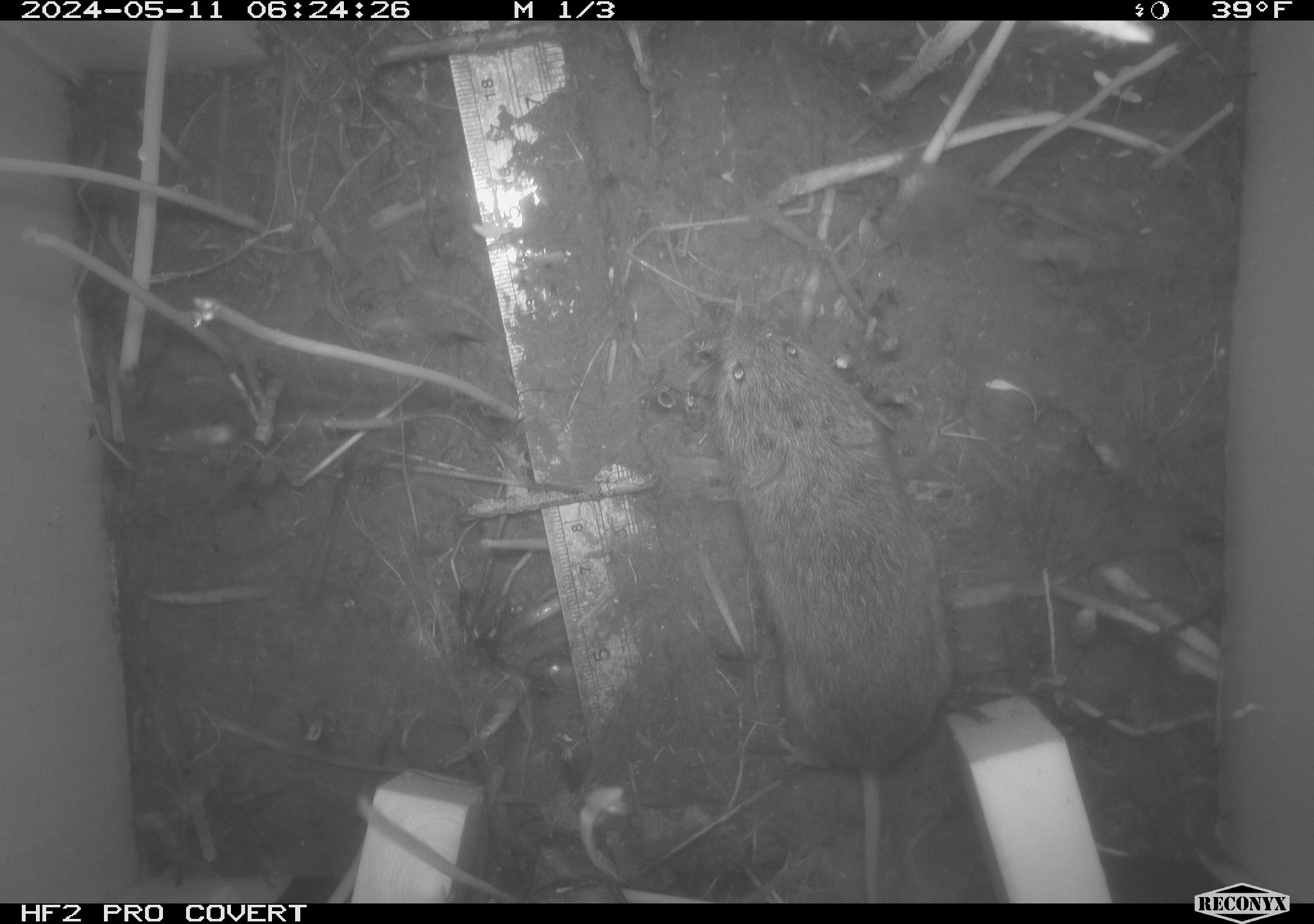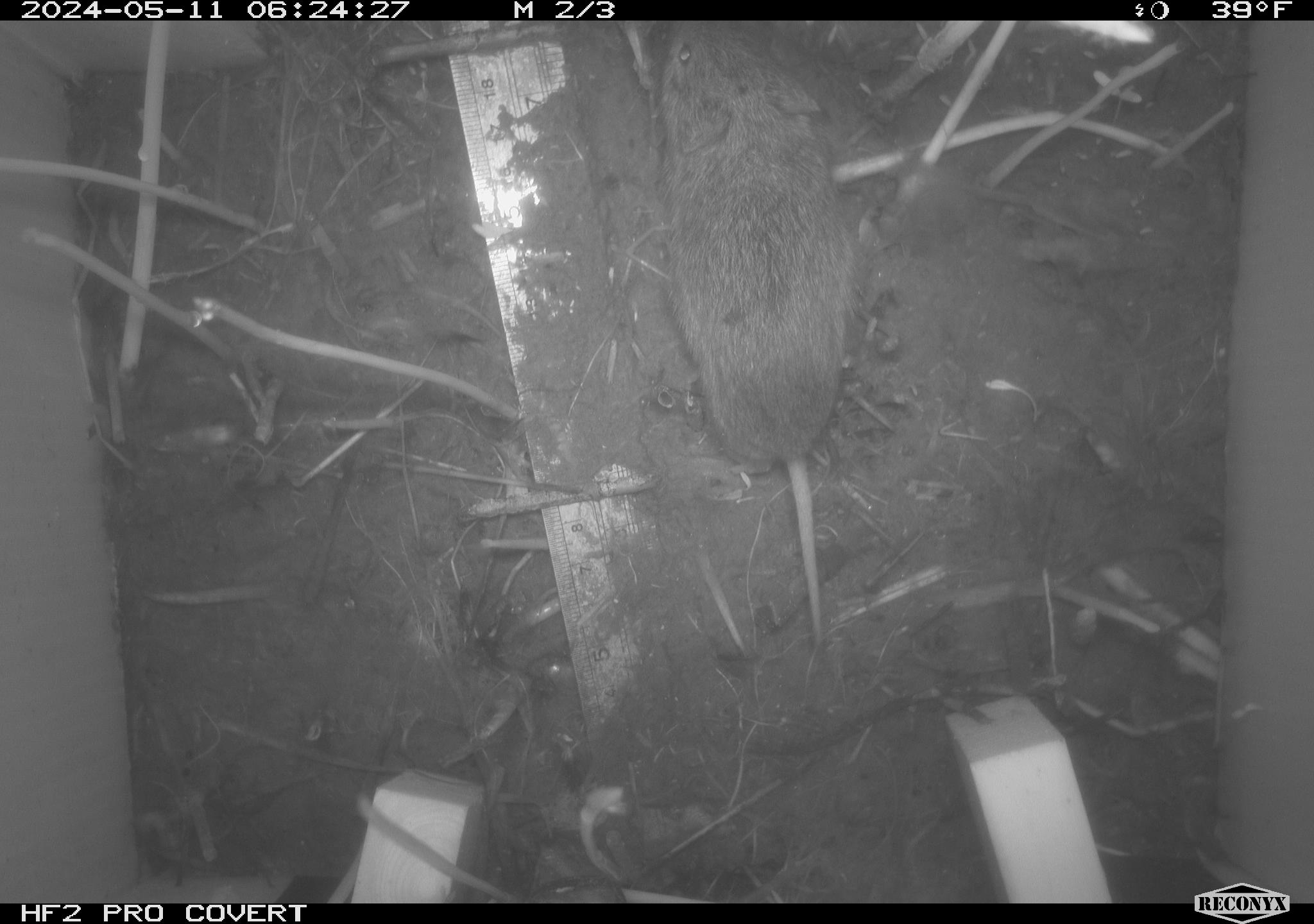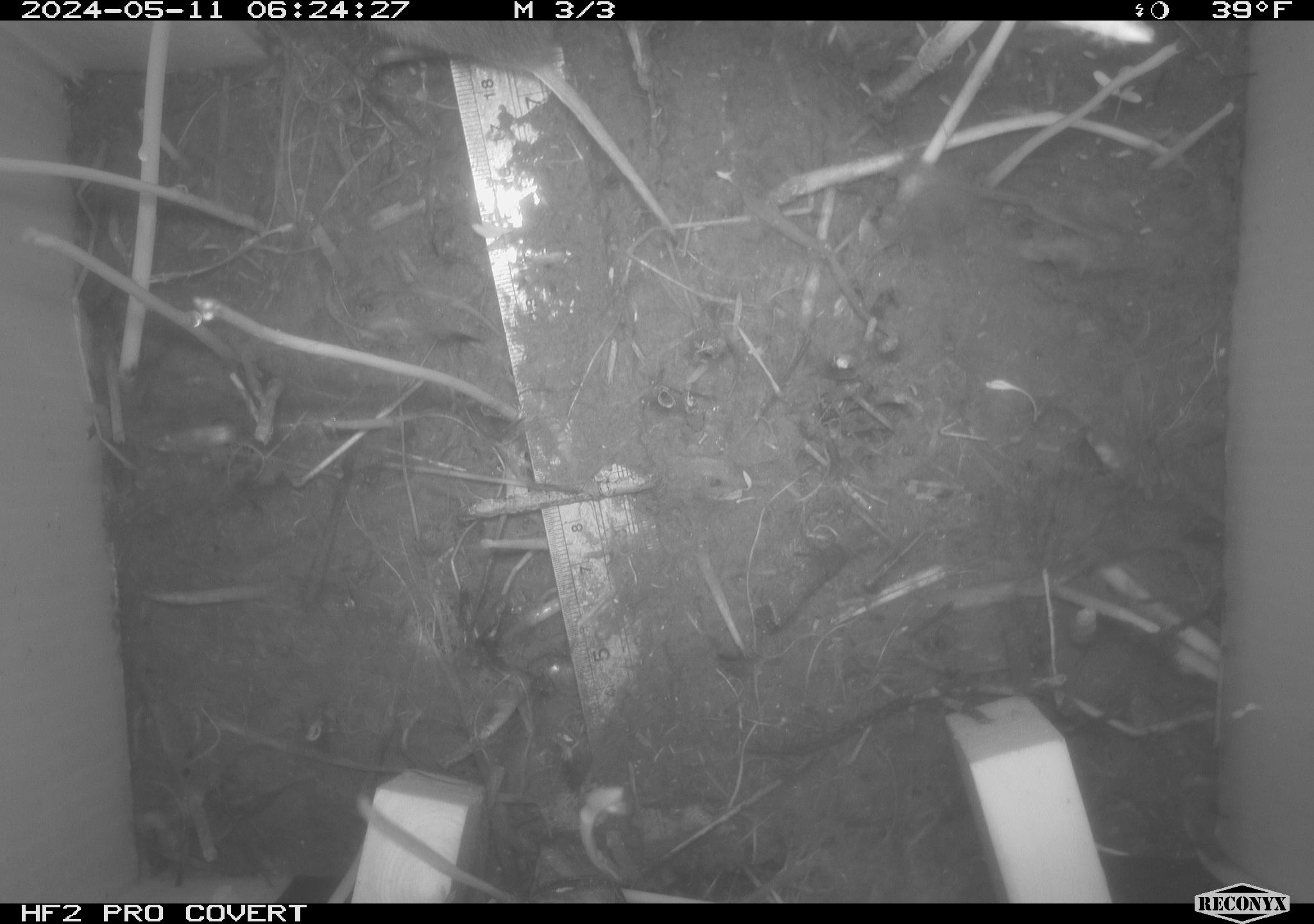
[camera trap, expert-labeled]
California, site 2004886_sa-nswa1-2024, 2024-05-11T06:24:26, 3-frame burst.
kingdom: Animalia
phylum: Chordata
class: Mammalia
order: Rodentia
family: Cricetidae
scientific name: Arvicolinae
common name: voles, lemmings, and muskrats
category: arvicolinae subfamily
Arvicolinae subfamily (voles, lemmings, and muskrats) (Arvicolinae).